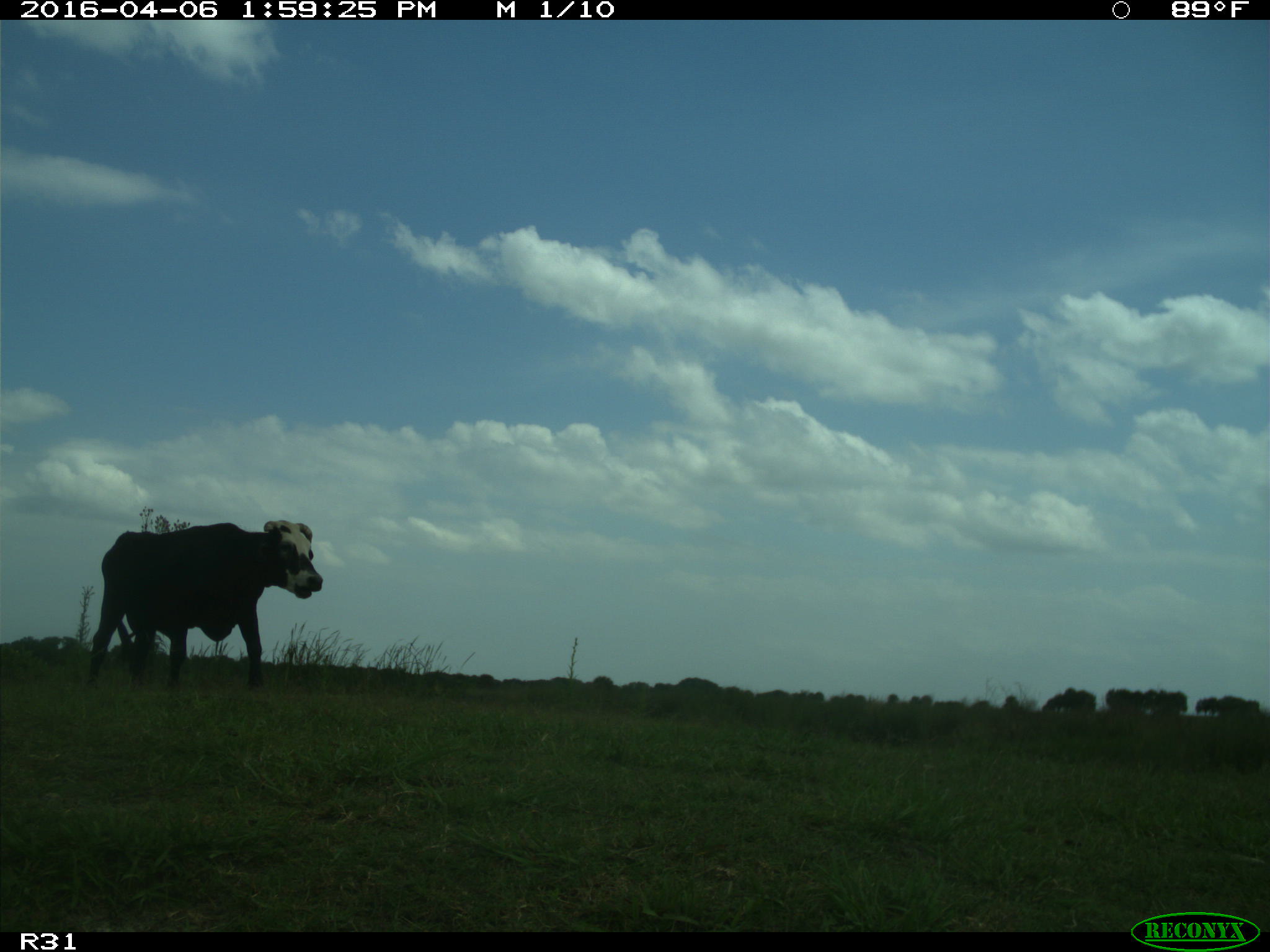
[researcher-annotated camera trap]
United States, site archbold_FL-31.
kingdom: Animalia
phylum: Chordata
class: Mammalia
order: Artiodactyla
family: Bovidae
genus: Bos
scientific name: Bos taurus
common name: domestic cow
Bos taurus (domestic cow).